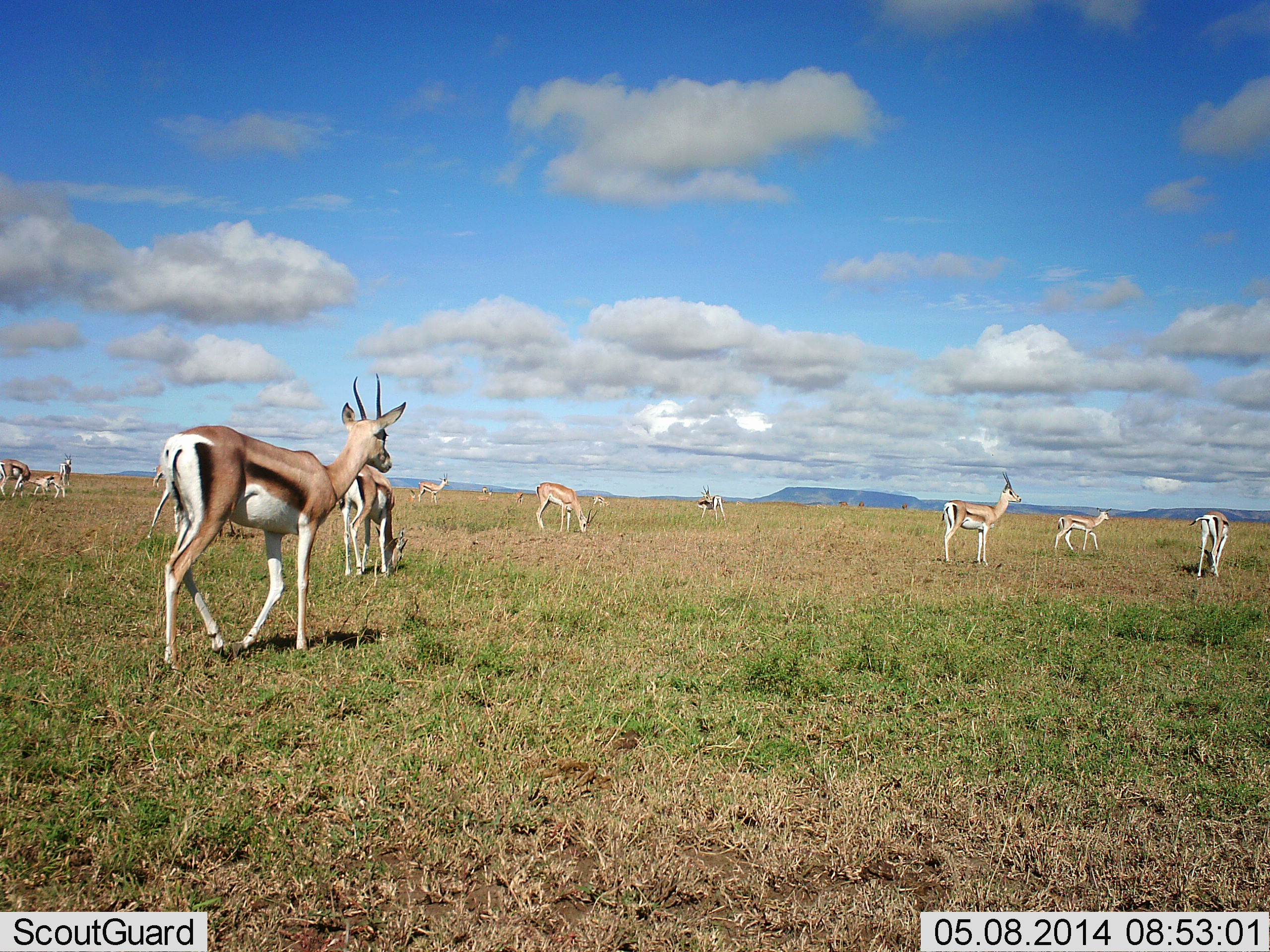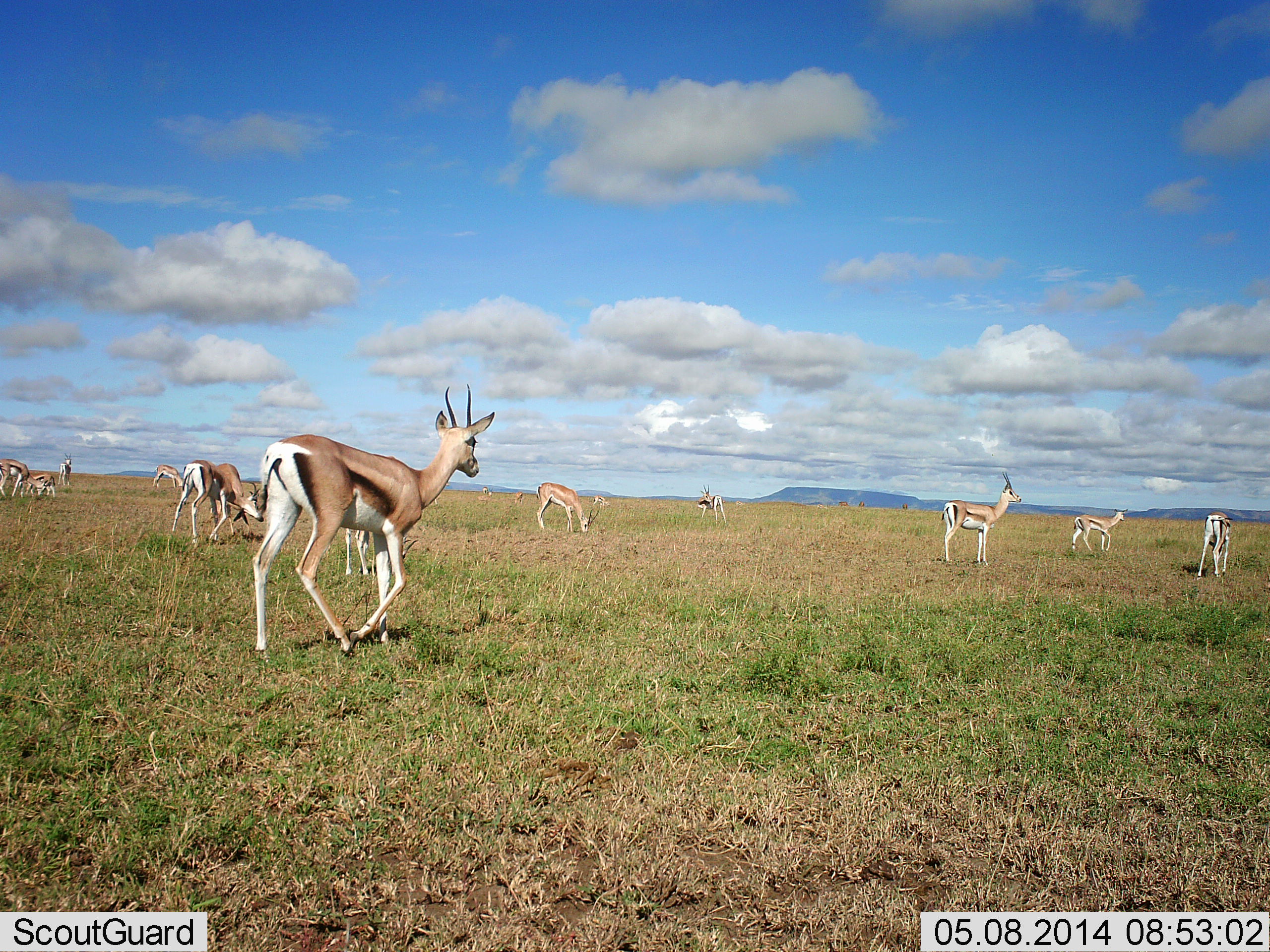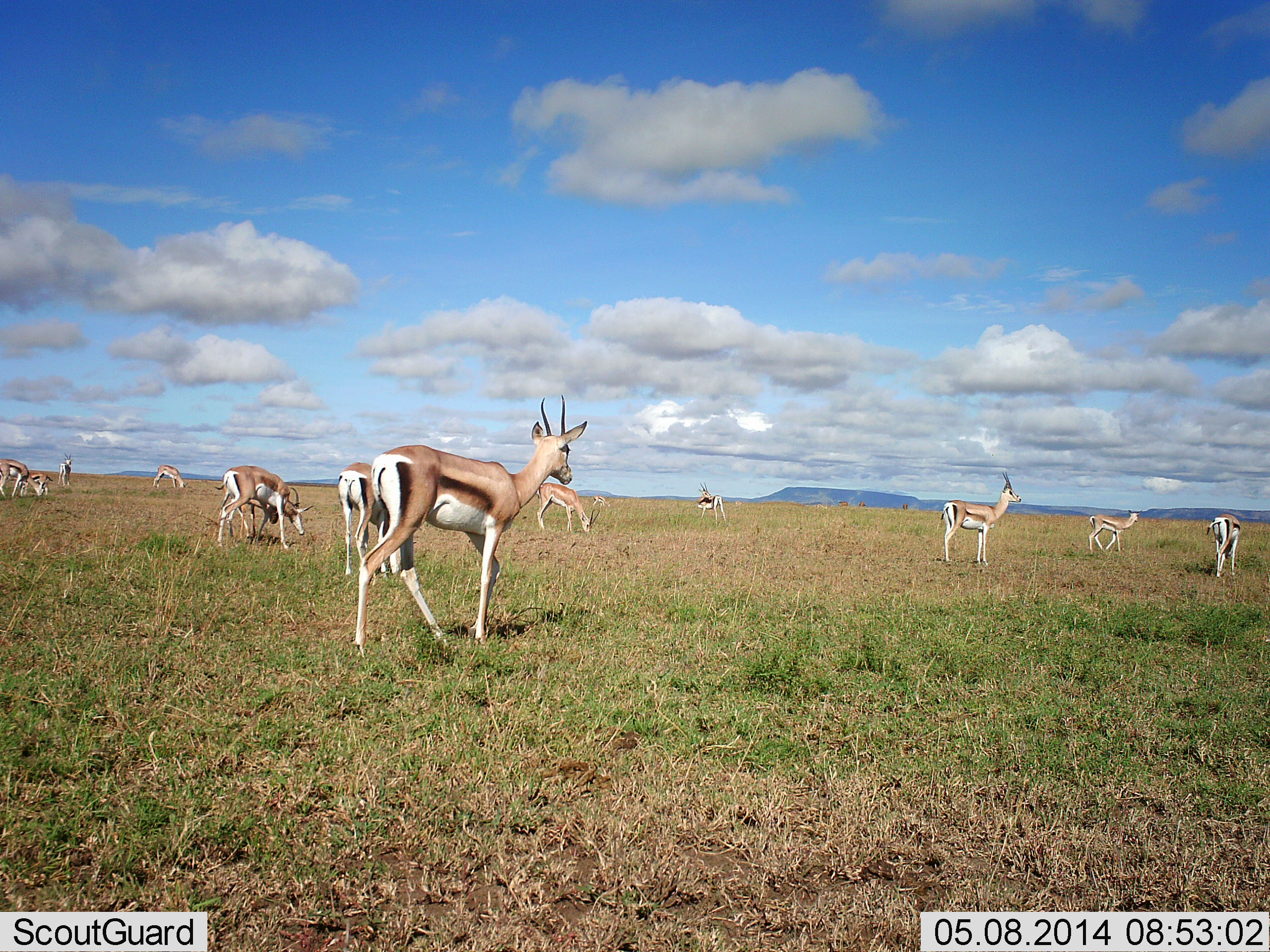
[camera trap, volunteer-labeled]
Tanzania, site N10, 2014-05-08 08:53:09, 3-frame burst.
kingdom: Animalia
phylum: Chordata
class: Mammalia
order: Artiodactyla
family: Bovidae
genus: Eudorcas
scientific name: Eudorcas thomsonii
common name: thomson's gazelle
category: gazellethomsons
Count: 11-50.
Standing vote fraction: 80%.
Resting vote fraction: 0%.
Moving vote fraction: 80%.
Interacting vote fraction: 0%.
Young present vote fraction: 0%.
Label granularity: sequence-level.